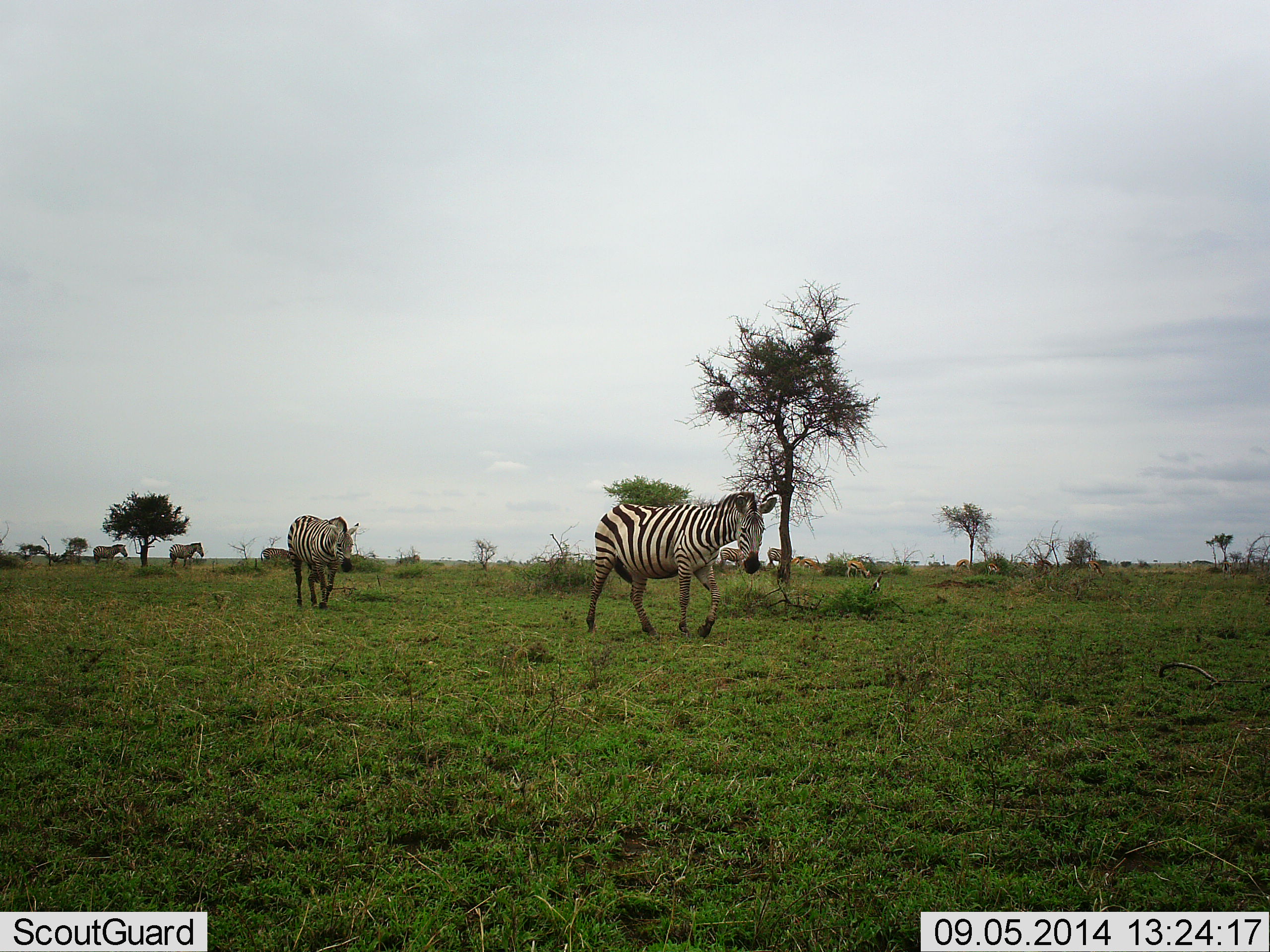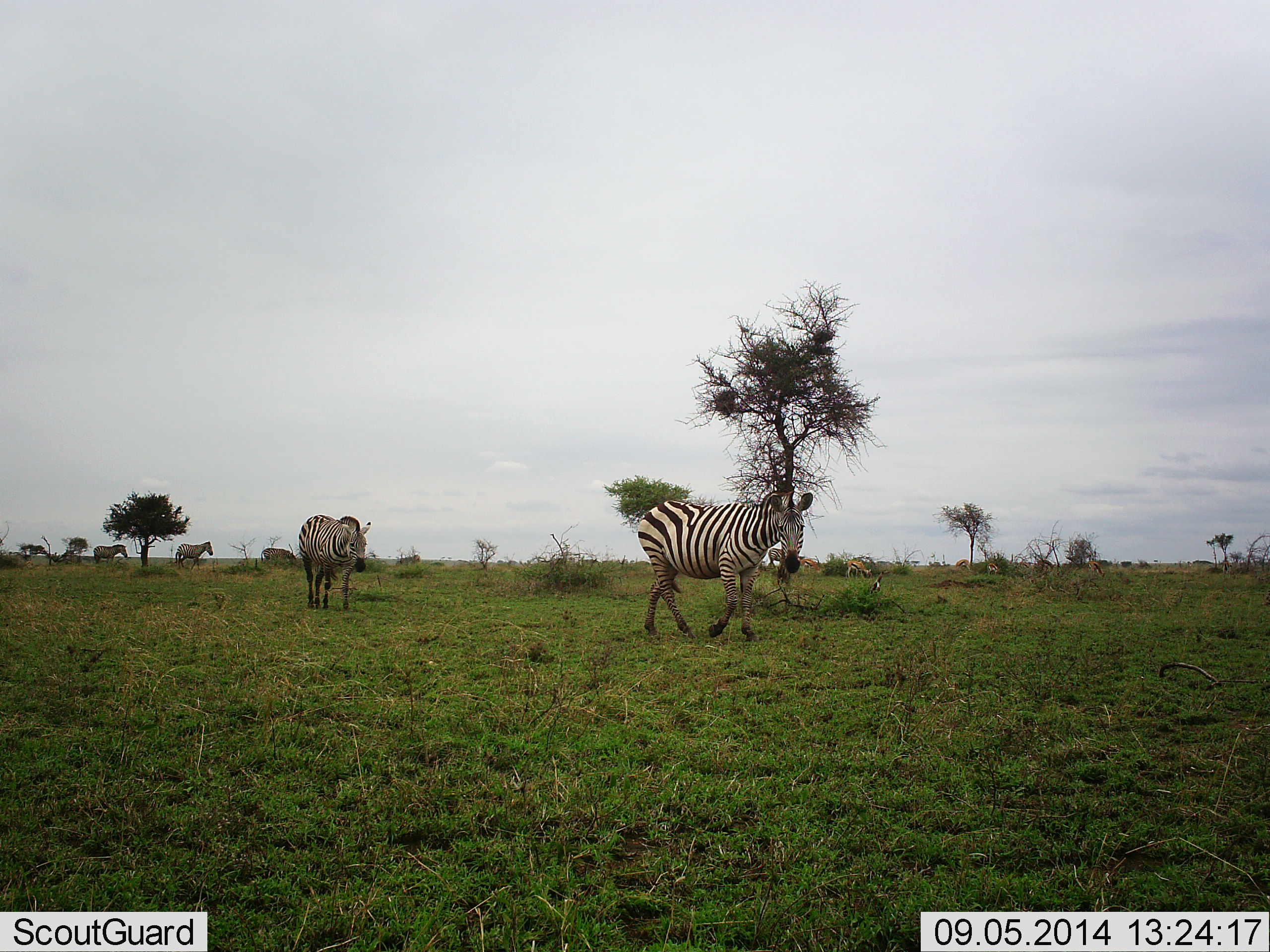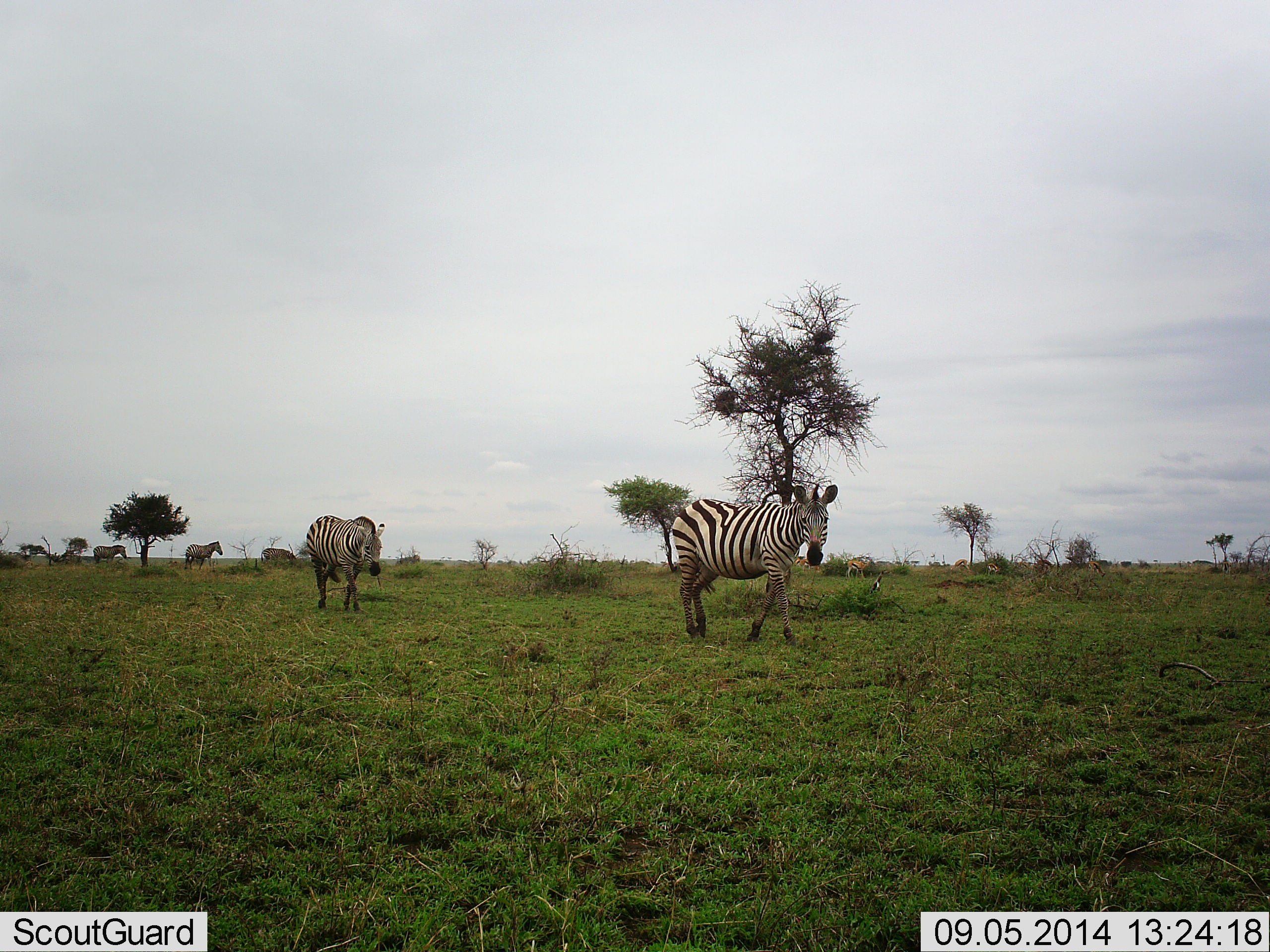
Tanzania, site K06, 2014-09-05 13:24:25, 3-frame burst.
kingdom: Animalia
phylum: Chordata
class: Mammalia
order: Perissodactyla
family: Equidae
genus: Equus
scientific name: Equus quagga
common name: plains zebra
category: zebra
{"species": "zebra (plains zebra) (Equus quagga)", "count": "5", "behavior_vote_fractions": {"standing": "47%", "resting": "0%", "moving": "100%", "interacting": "0%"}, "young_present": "0%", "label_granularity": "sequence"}